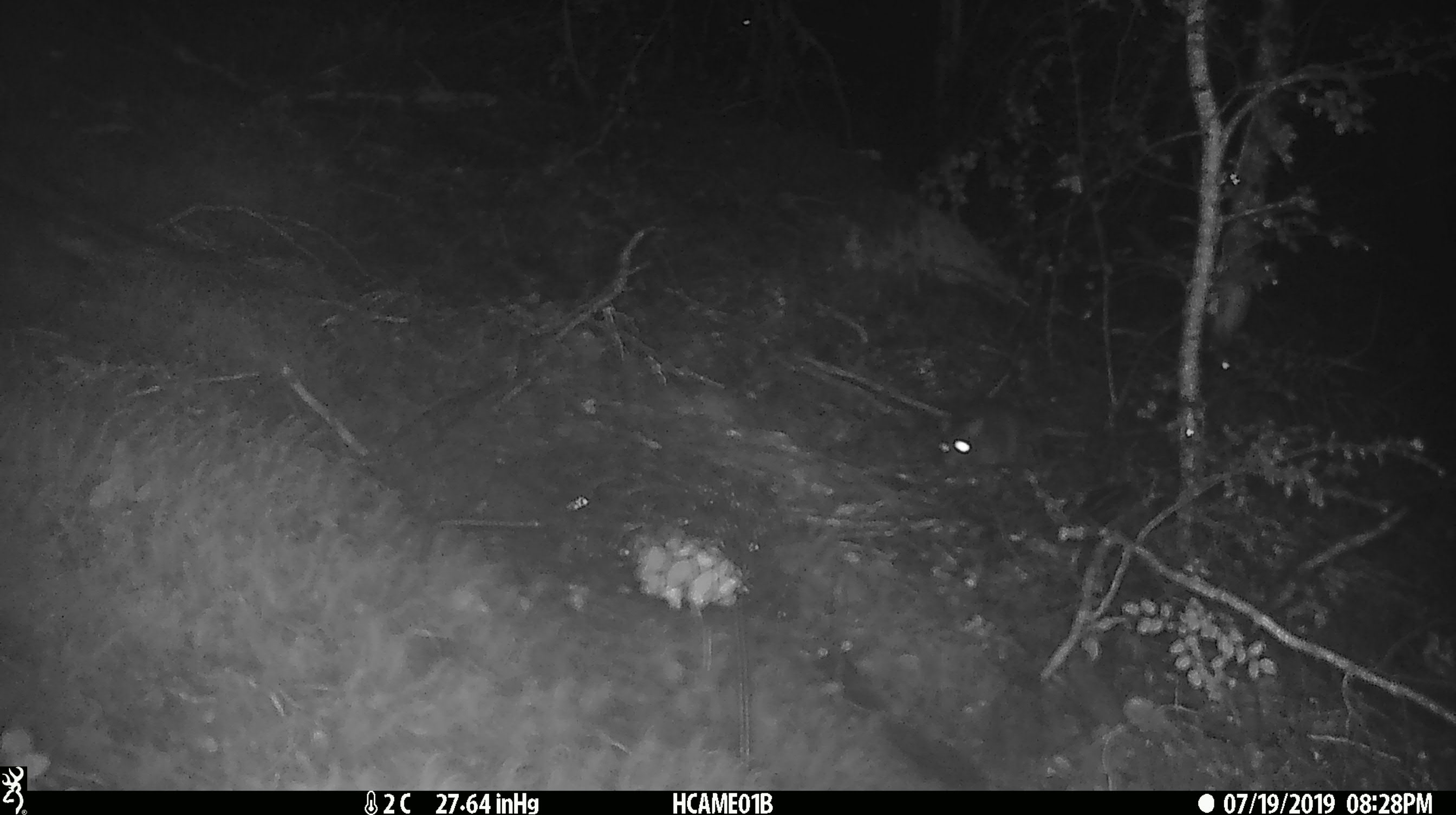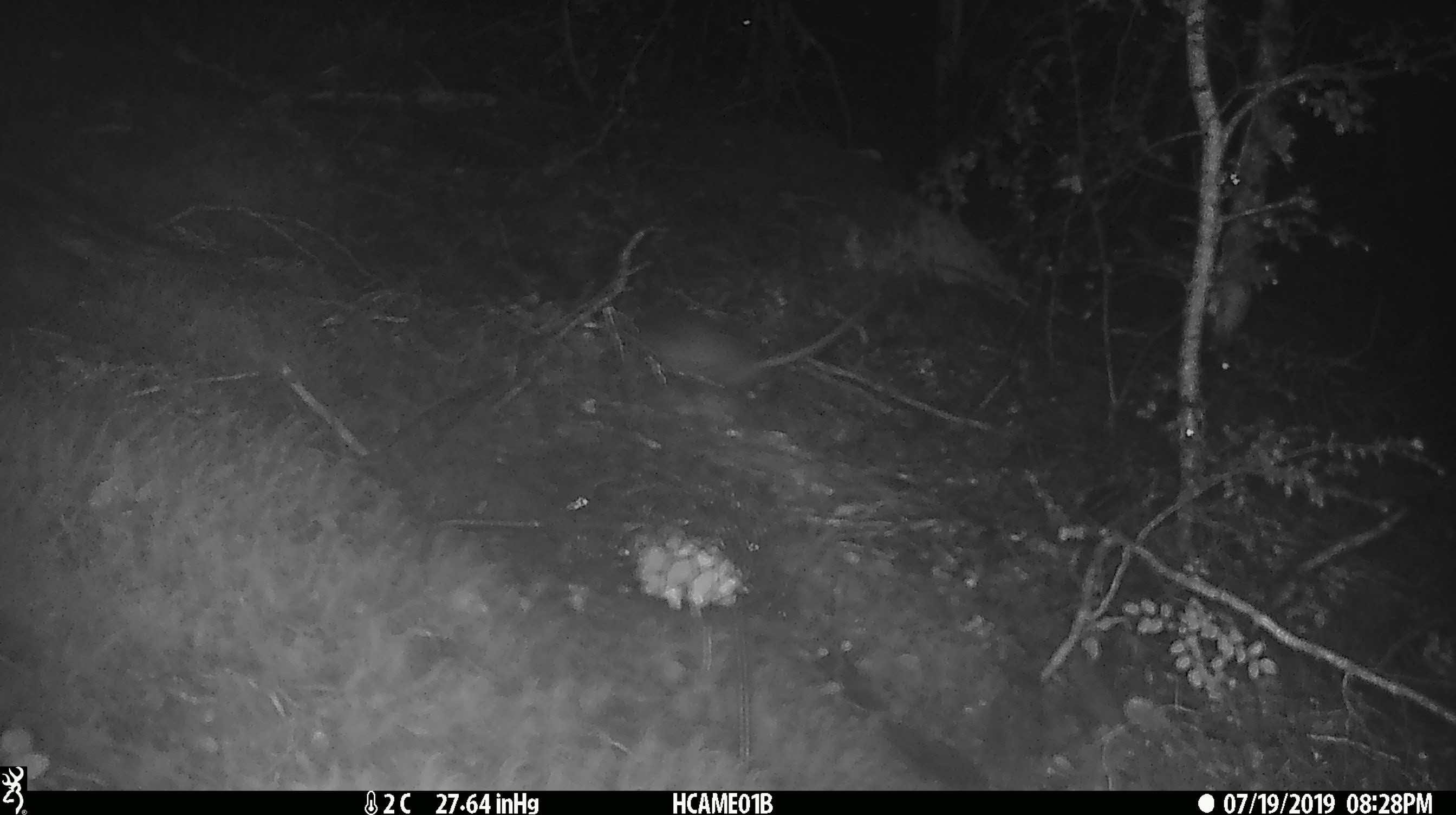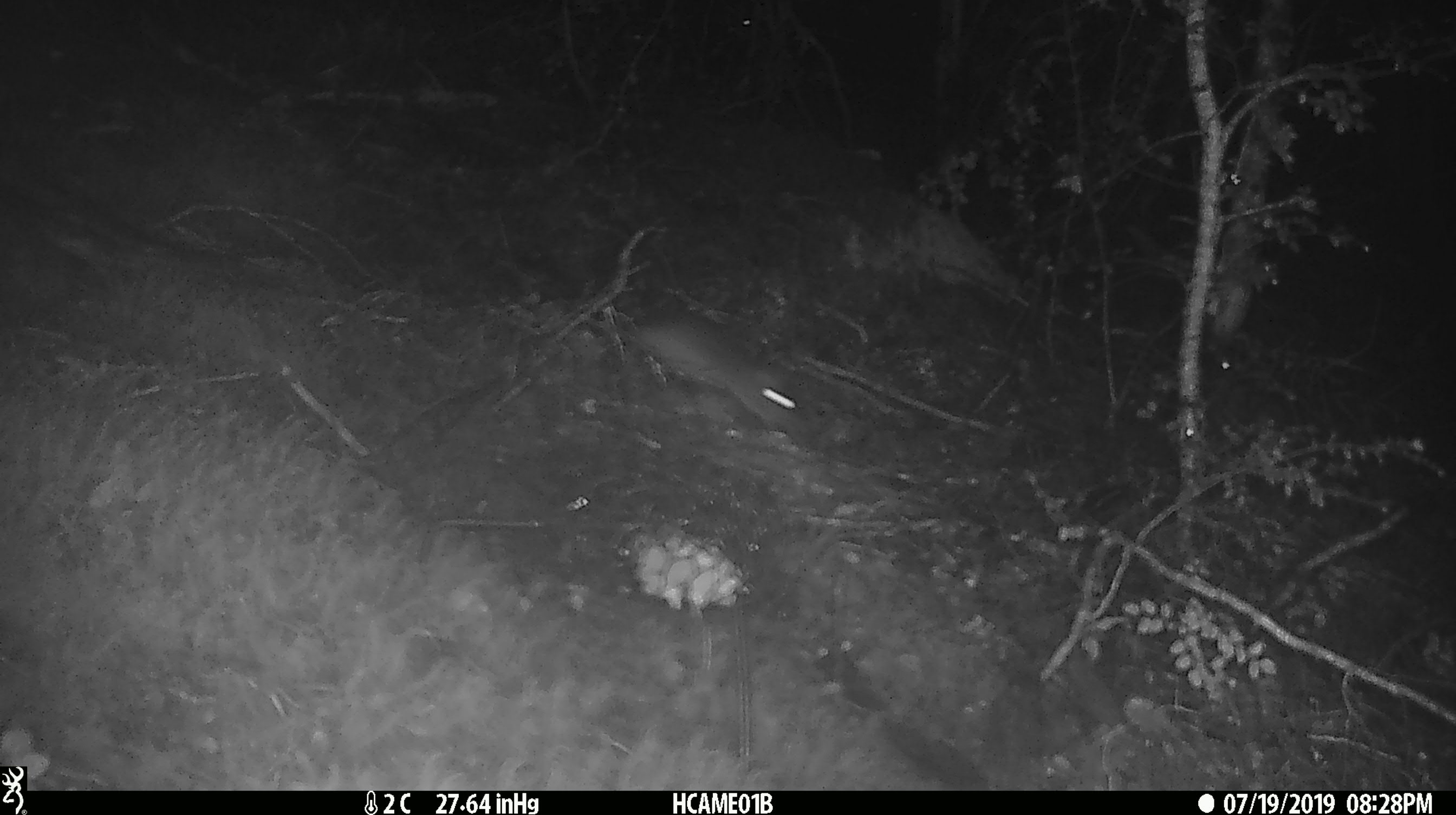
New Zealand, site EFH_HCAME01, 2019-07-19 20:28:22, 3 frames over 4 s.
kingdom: Animalia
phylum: Chordata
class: Mammalia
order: Rodentia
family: Muridae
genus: Rattus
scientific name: Rattus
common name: rat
Rat (Rattus).